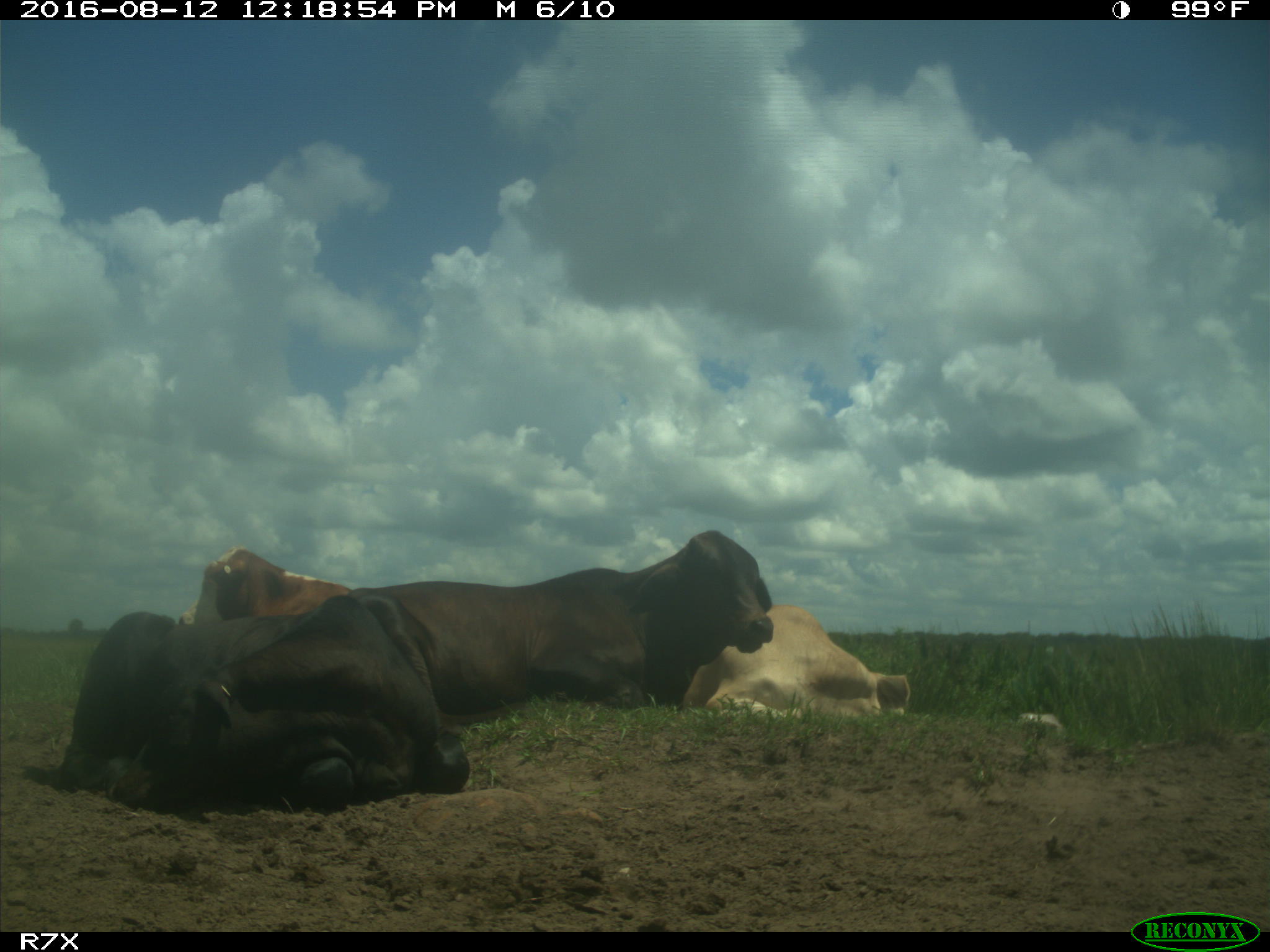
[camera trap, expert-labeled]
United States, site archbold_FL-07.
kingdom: Animalia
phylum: Chordata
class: Mammalia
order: Artiodactyla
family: Bovidae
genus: Bos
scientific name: Bos taurus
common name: domestic cow